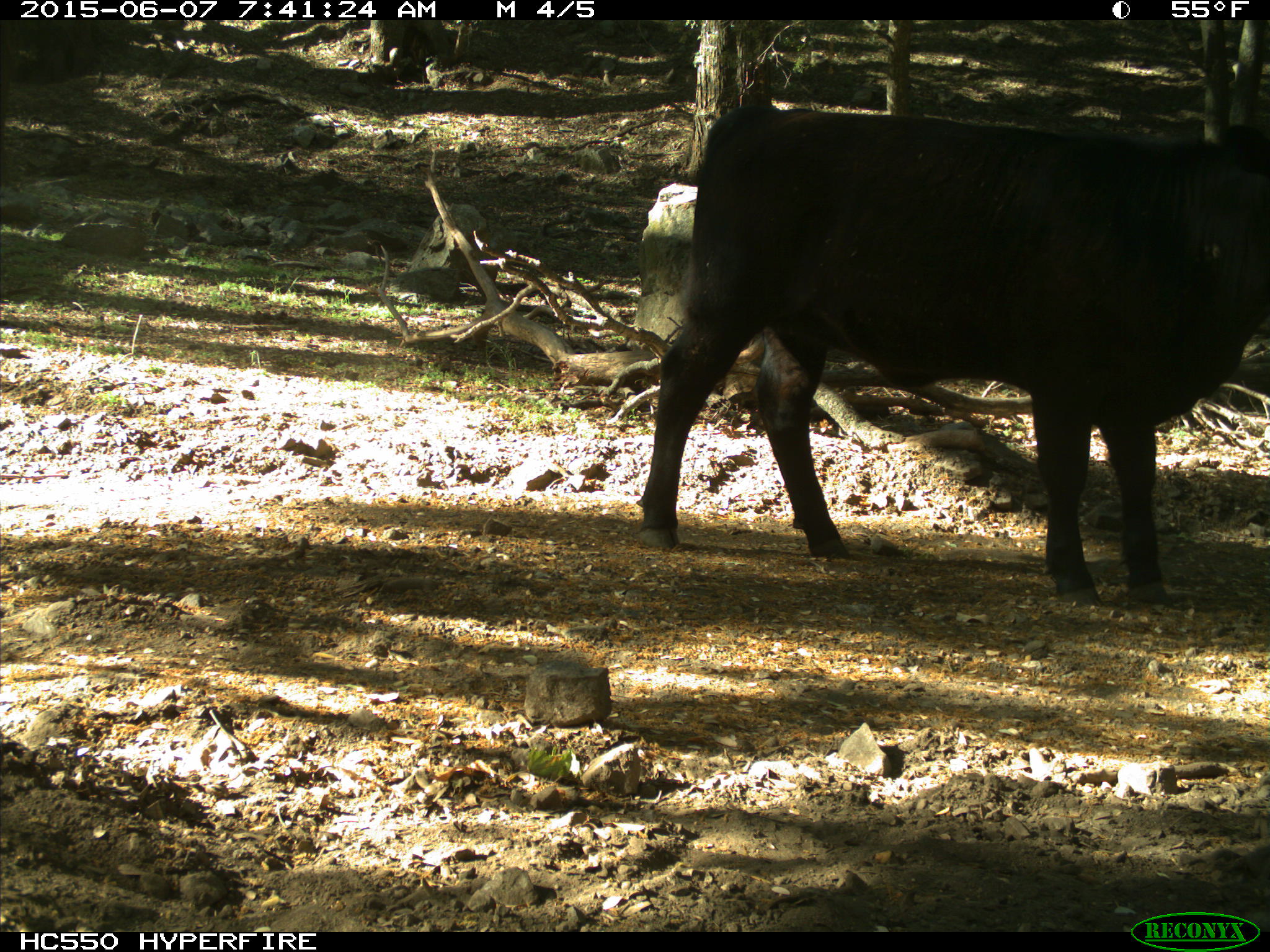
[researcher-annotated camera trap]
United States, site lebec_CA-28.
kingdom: Animalia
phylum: Chordata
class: Mammalia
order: Artiodactyla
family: Bovidae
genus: Bos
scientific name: Bos taurus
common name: domestic cow